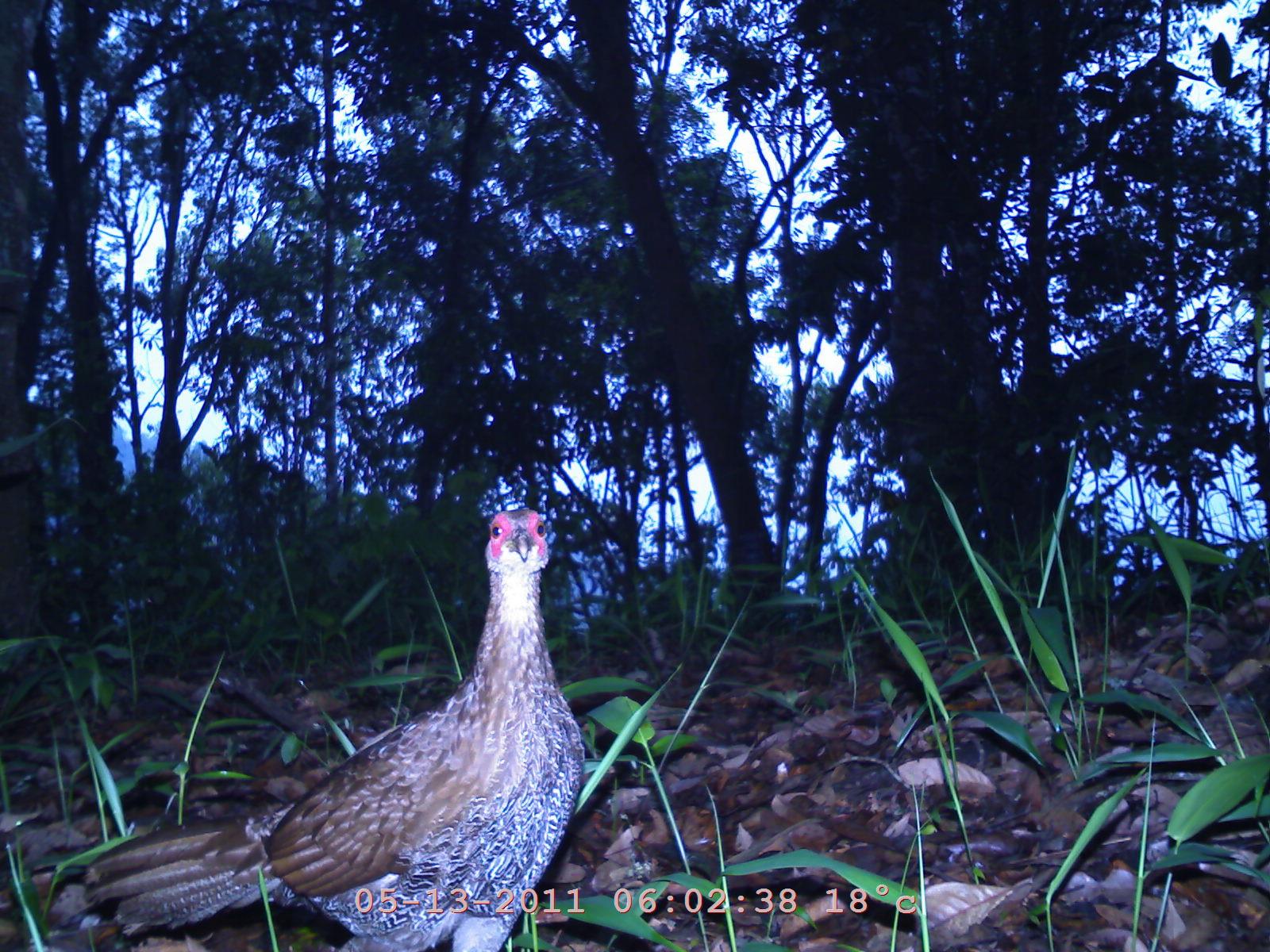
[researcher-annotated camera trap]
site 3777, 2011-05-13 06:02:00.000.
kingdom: Animalia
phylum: Chordata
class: Aves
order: Galliformes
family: Phasianidae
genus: Lophura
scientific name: Lophura nycthemera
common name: silver pheasant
Lophura nycthemera (silver pheasant), count 1, age adult, sex male.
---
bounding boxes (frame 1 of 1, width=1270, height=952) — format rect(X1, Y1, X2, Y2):
lophura nycthemera: rect(79, 500, 588, 947)